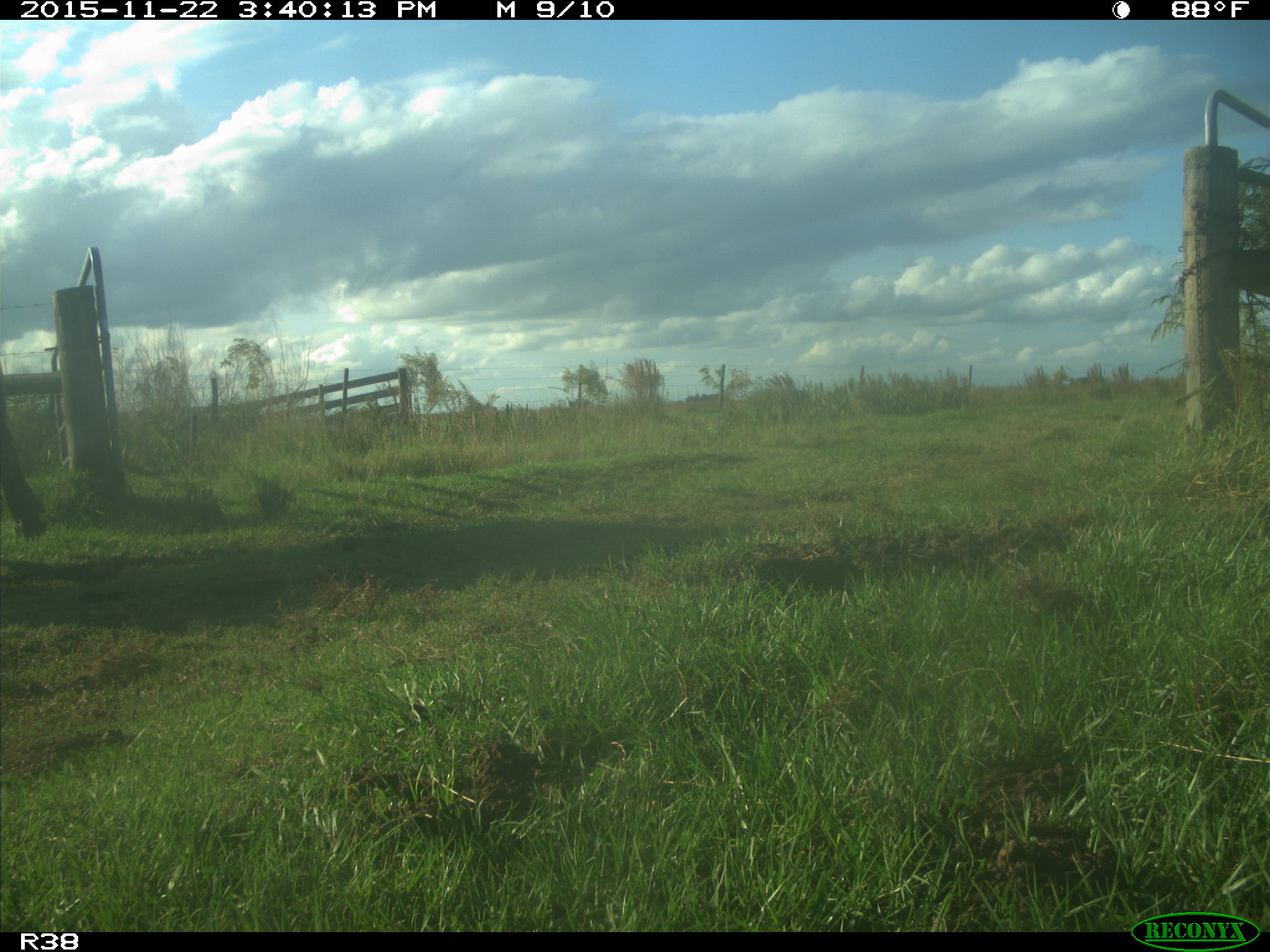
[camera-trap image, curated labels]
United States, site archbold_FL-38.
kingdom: Animalia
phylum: Chordata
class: Mammalia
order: Artiodactyla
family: Bovidae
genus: Bos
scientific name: Bos taurus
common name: domestic cow